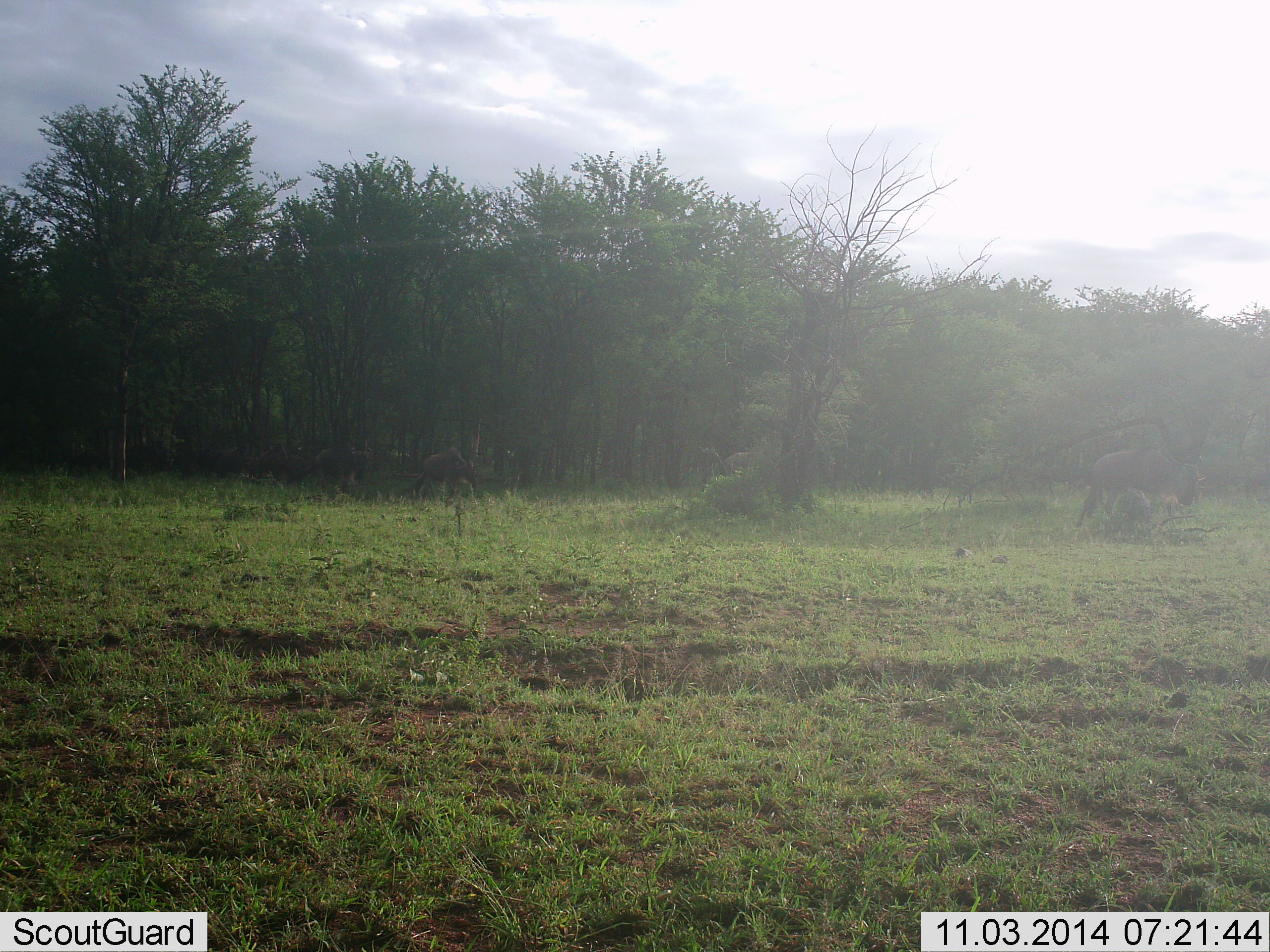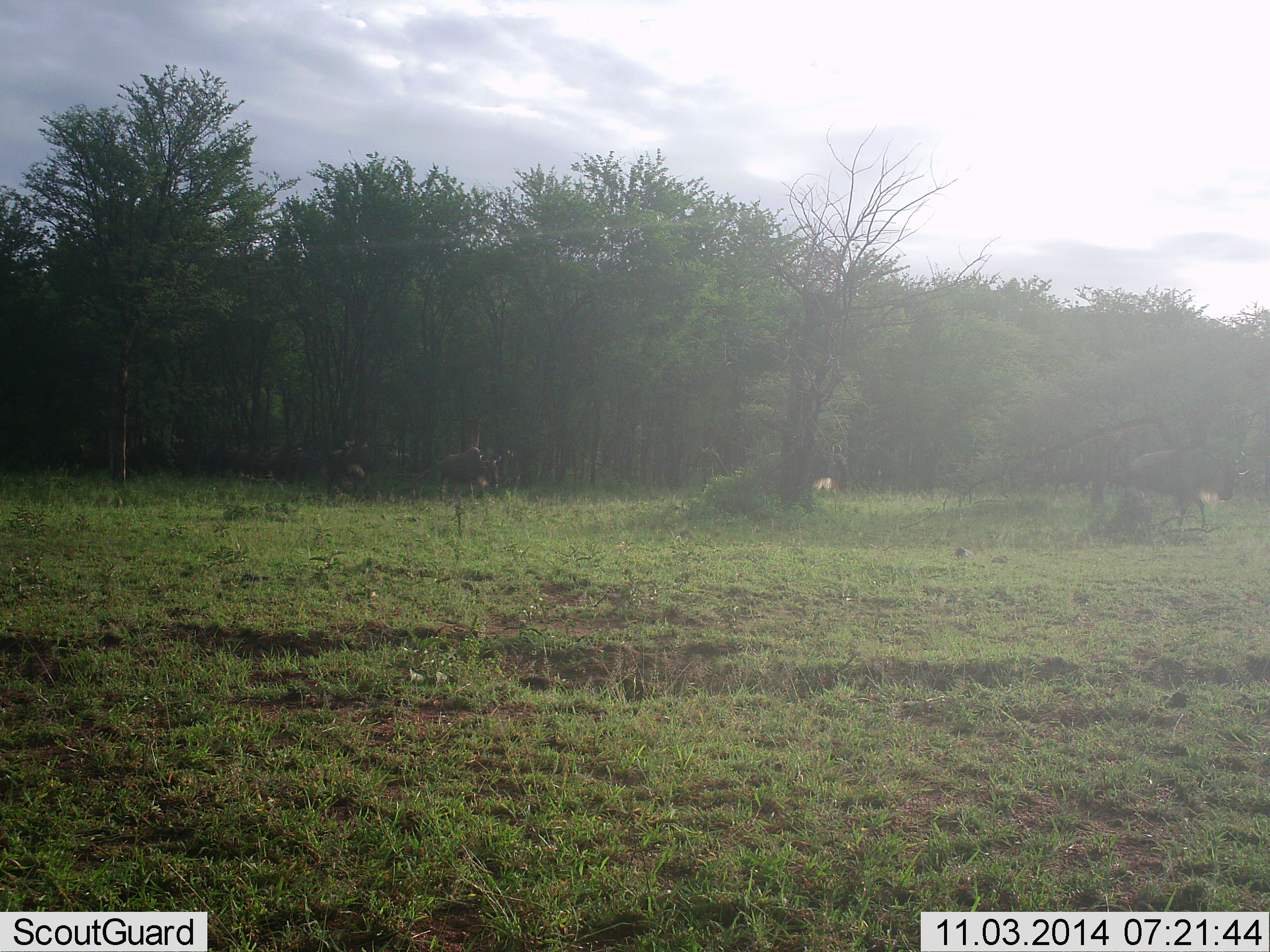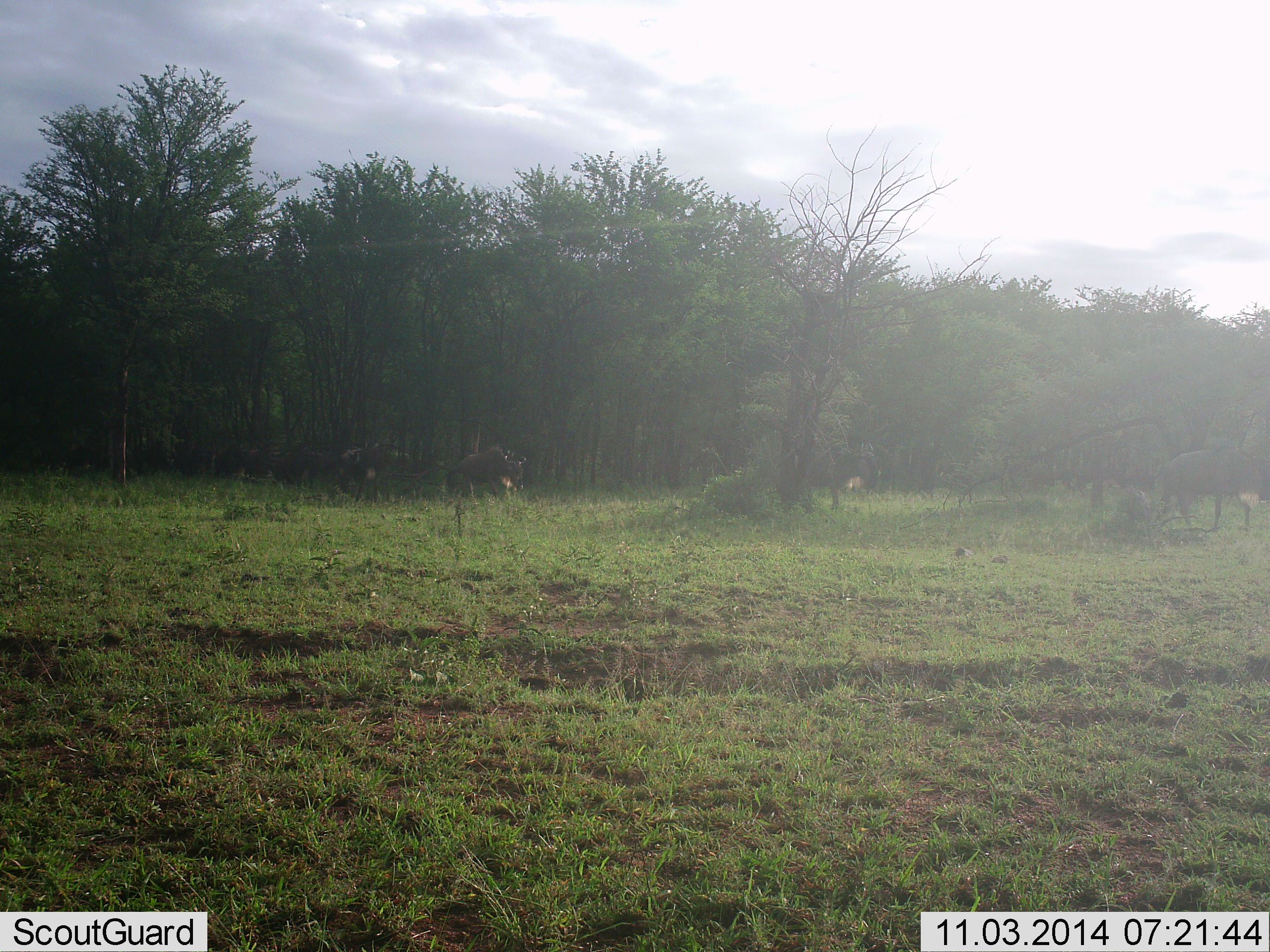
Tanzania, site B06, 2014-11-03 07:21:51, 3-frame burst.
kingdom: Animalia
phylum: Chordata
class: Mammalia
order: Artiodactyla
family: Bovidae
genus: Connochaetes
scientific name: Connochaetes taurinus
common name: blue wildebeest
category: wildebeest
Wildebeest (blue wildebeest) (Connochaetes taurinus), count 8. Behavior (volunteer vote fractions): standing 0%, resting 0%, moving 100%, interacting 0%. Young present (vote fraction): 0%. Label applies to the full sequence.